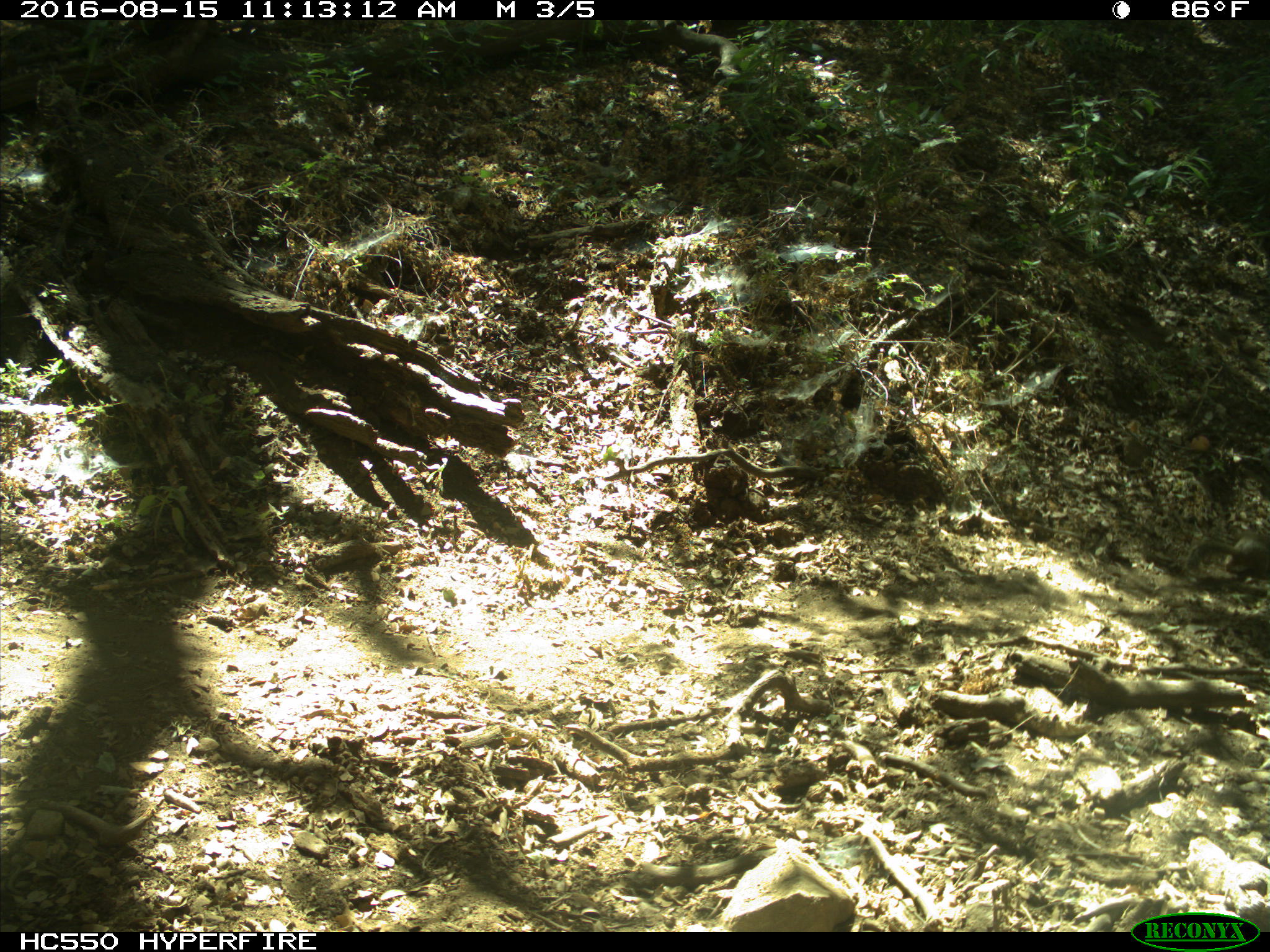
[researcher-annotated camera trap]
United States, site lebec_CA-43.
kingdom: Animalia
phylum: Chordata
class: Mammalia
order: Rodentia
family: Sciuridae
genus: Otospermophilus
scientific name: Otospermophilus beecheyi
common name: california ground squirrel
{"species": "Otospermophilus beecheyi (california ground squirrel)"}